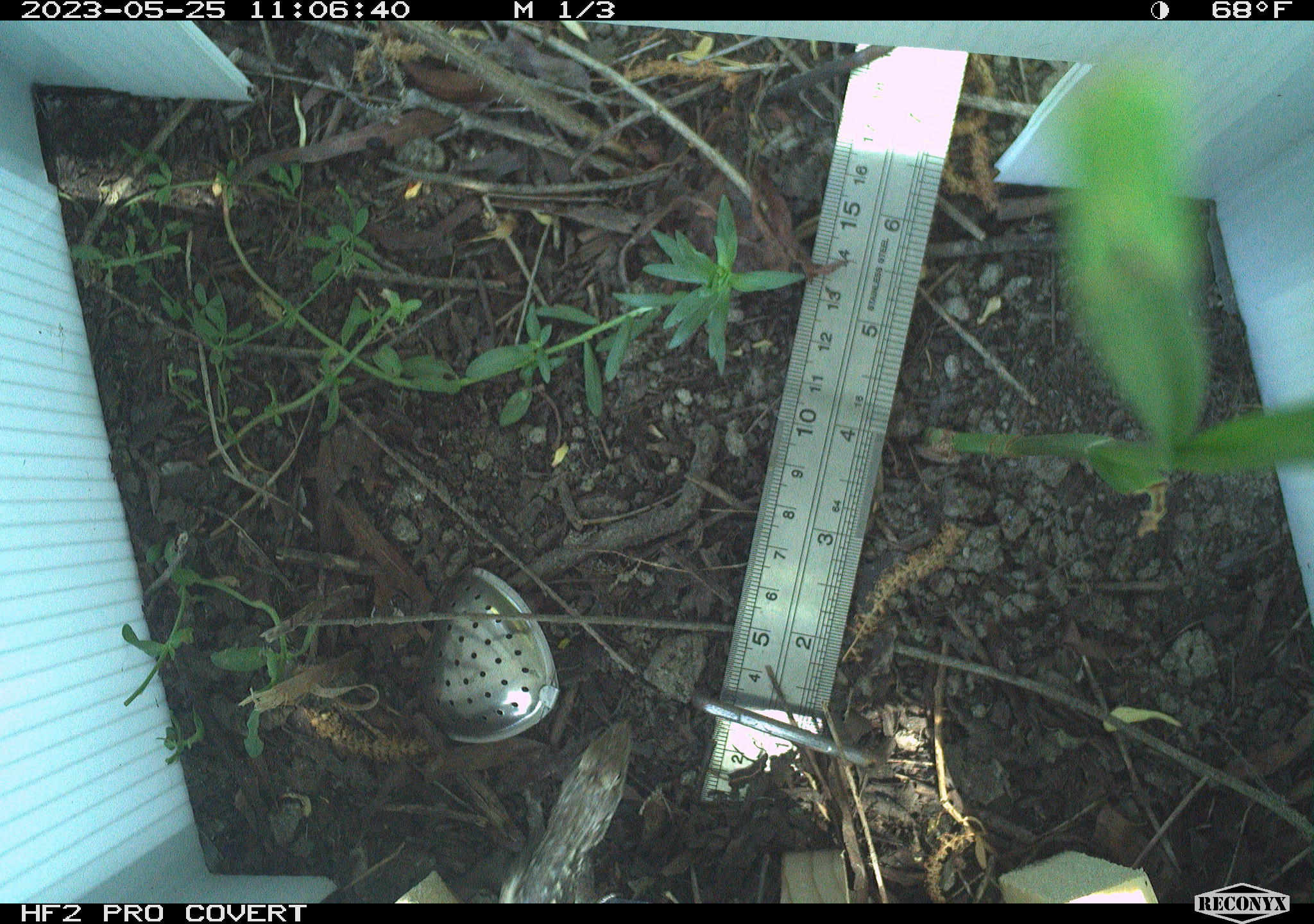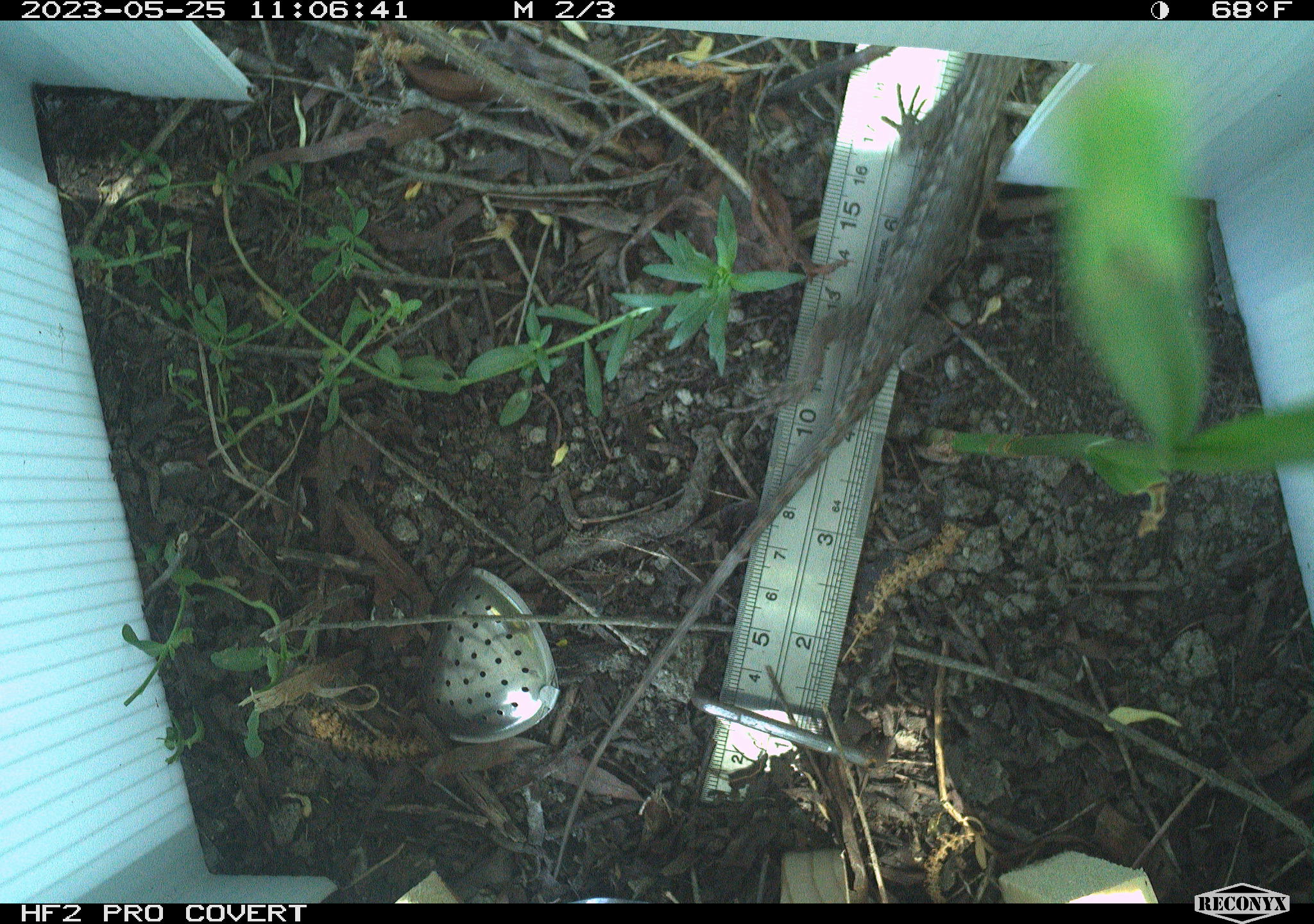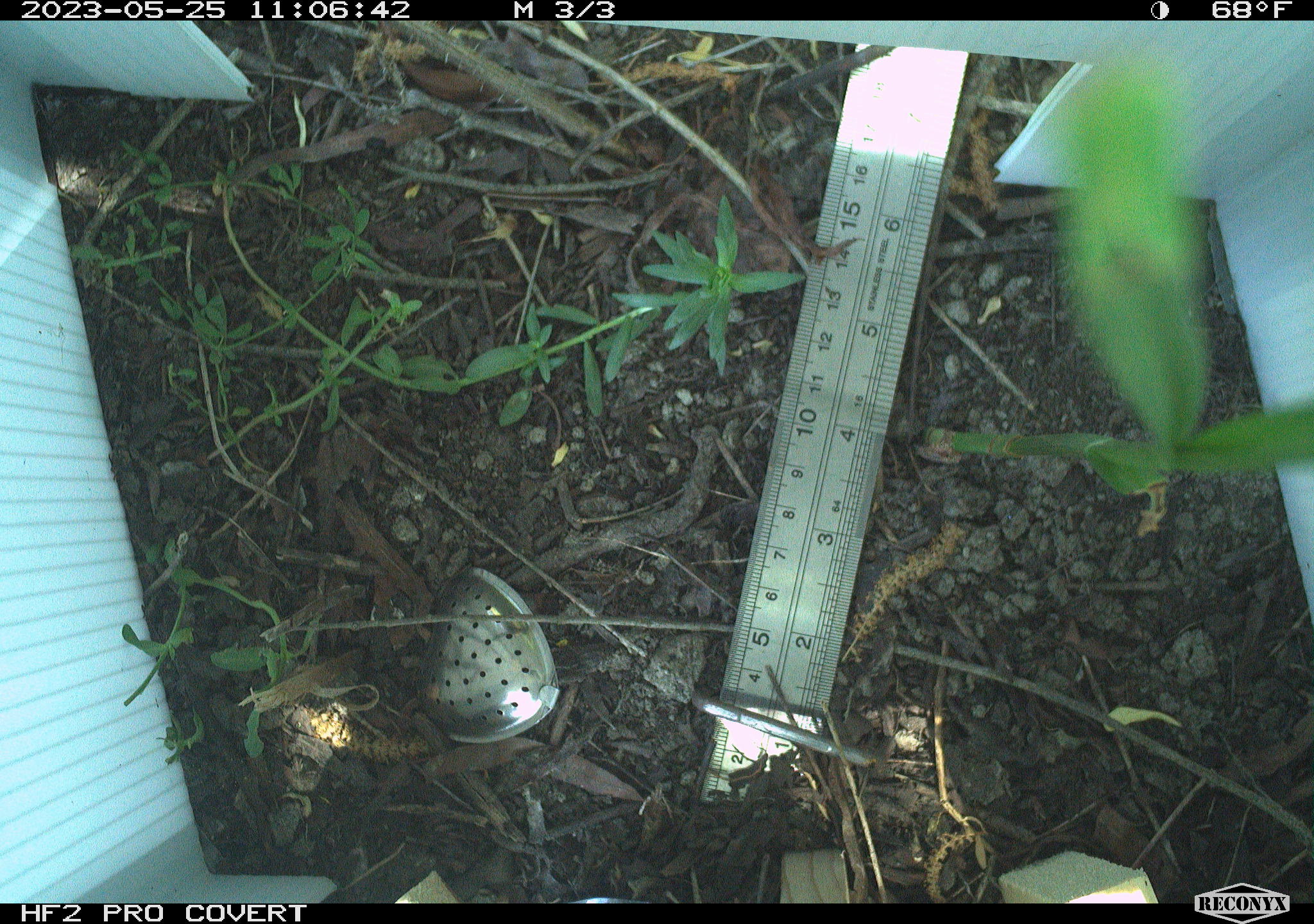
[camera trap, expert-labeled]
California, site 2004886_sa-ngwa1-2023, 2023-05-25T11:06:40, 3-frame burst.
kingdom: Animalia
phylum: Chordata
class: Reptilia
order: Squamata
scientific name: Squamata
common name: lizards and snakes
Lizards and snakes (Squamata).